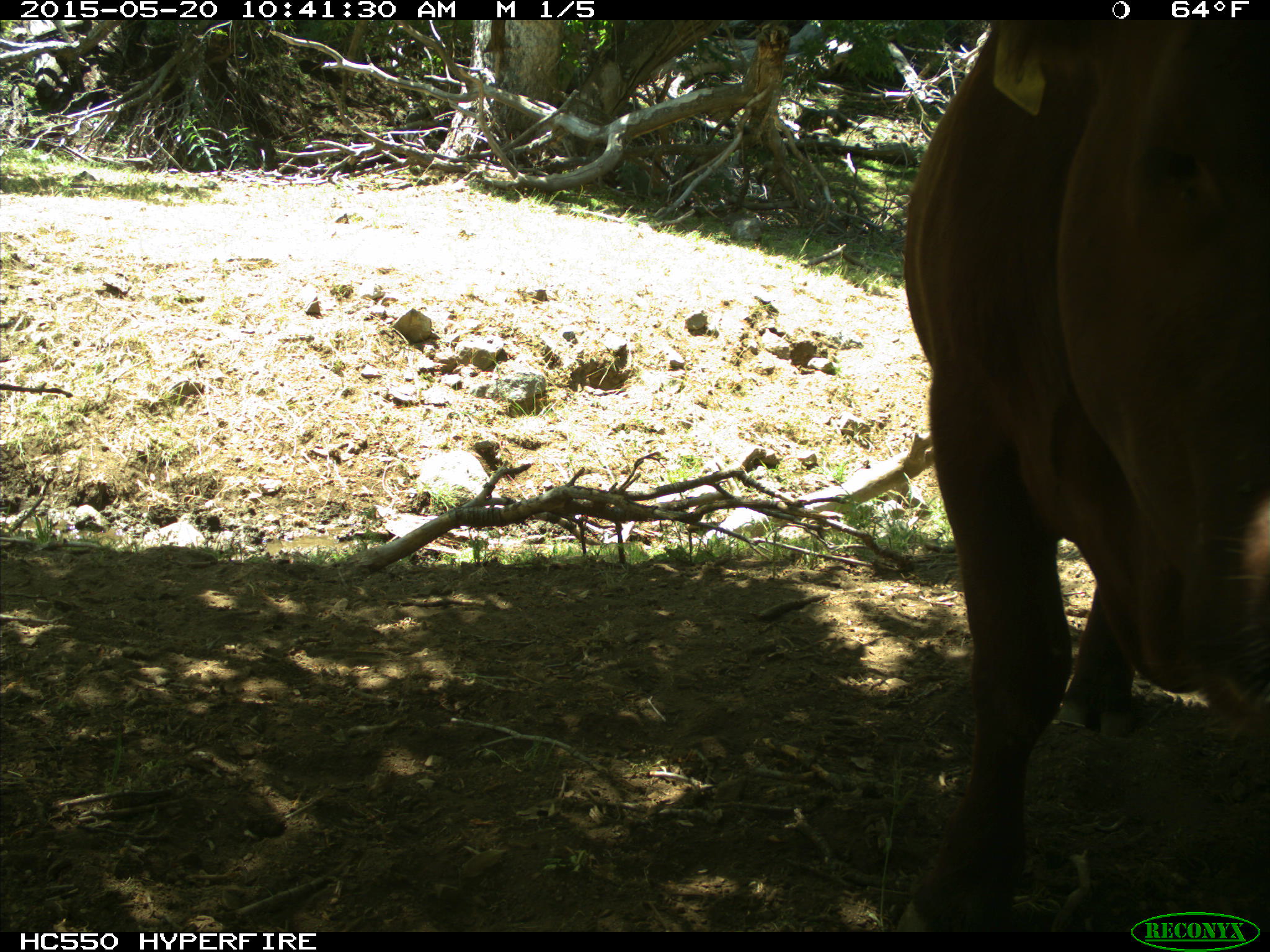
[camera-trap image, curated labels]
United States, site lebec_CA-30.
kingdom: Animalia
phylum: Chordata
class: Mammalia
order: Artiodactyla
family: Bovidae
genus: Bos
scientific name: Bos taurus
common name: domestic cow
Bos taurus (domestic cow).